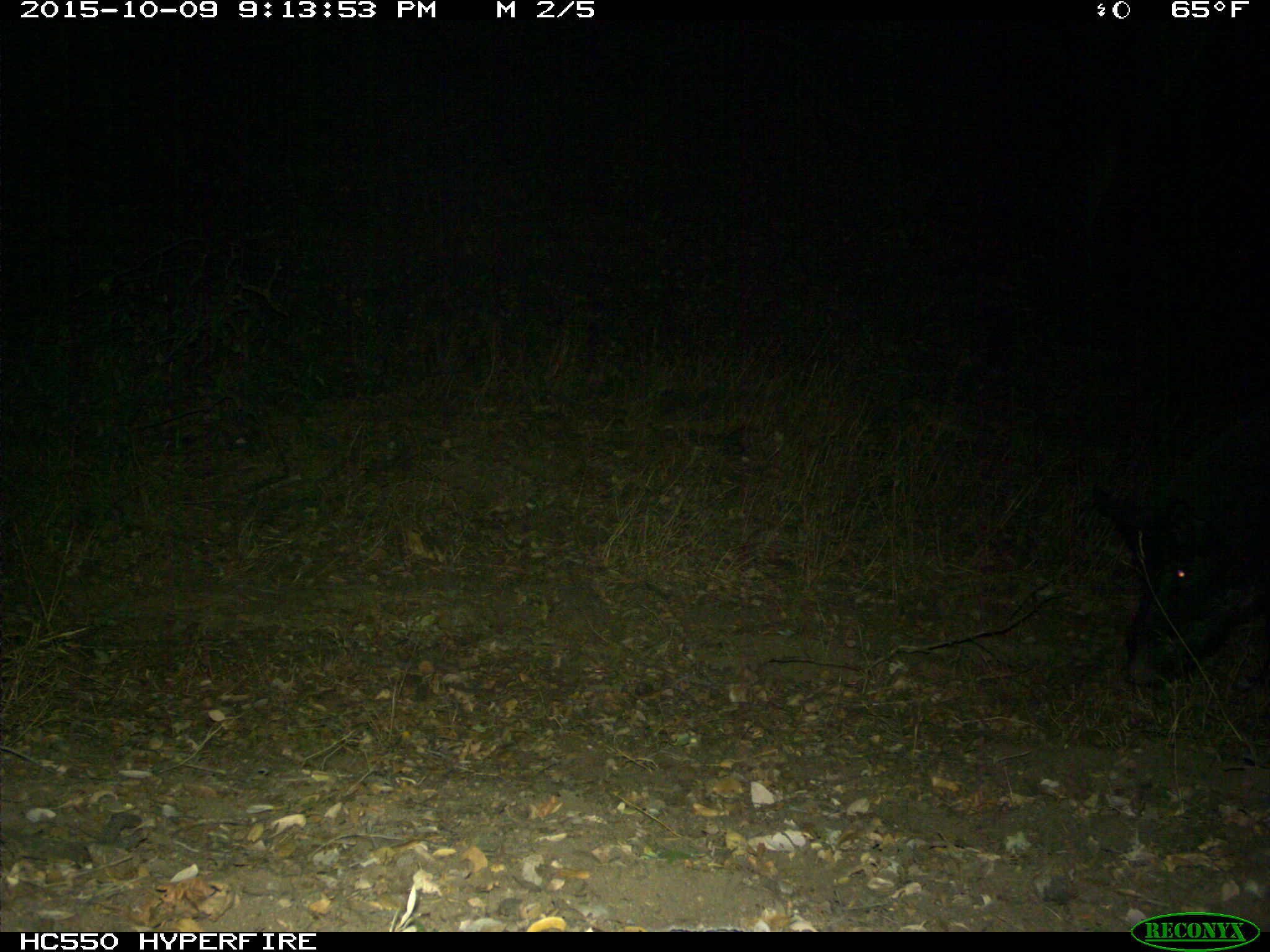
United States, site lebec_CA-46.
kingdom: Animalia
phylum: Chordata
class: Mammalia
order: Artiodactyla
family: Suidae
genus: Sus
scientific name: Sus scrofa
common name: wild boar